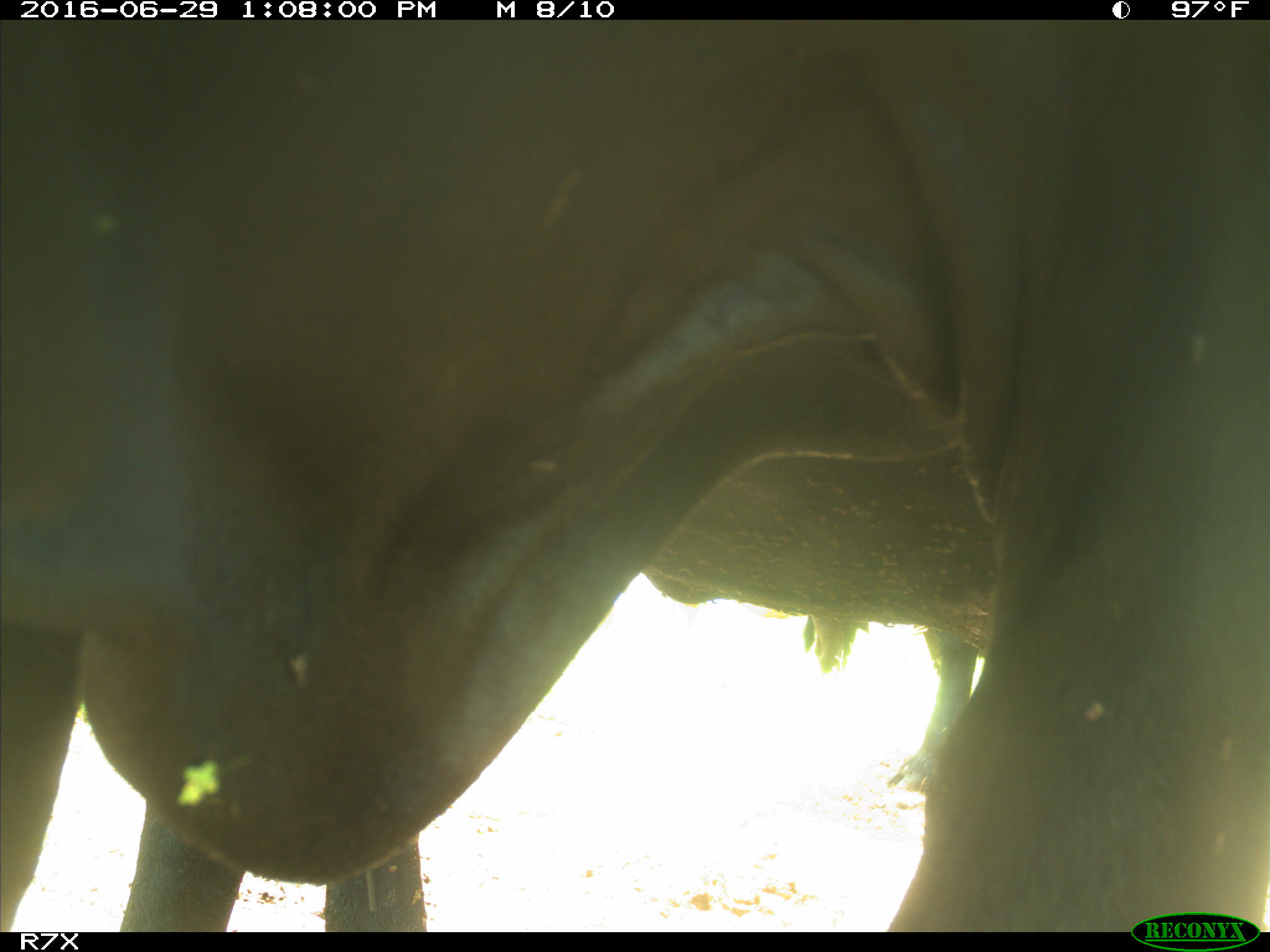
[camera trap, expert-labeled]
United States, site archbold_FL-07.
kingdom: Animalia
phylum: Chordata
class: Mammalia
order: Artiodactyla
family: Bovidae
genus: Bos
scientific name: Bos taurus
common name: domestic cow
Bos taurus (domestic cow).